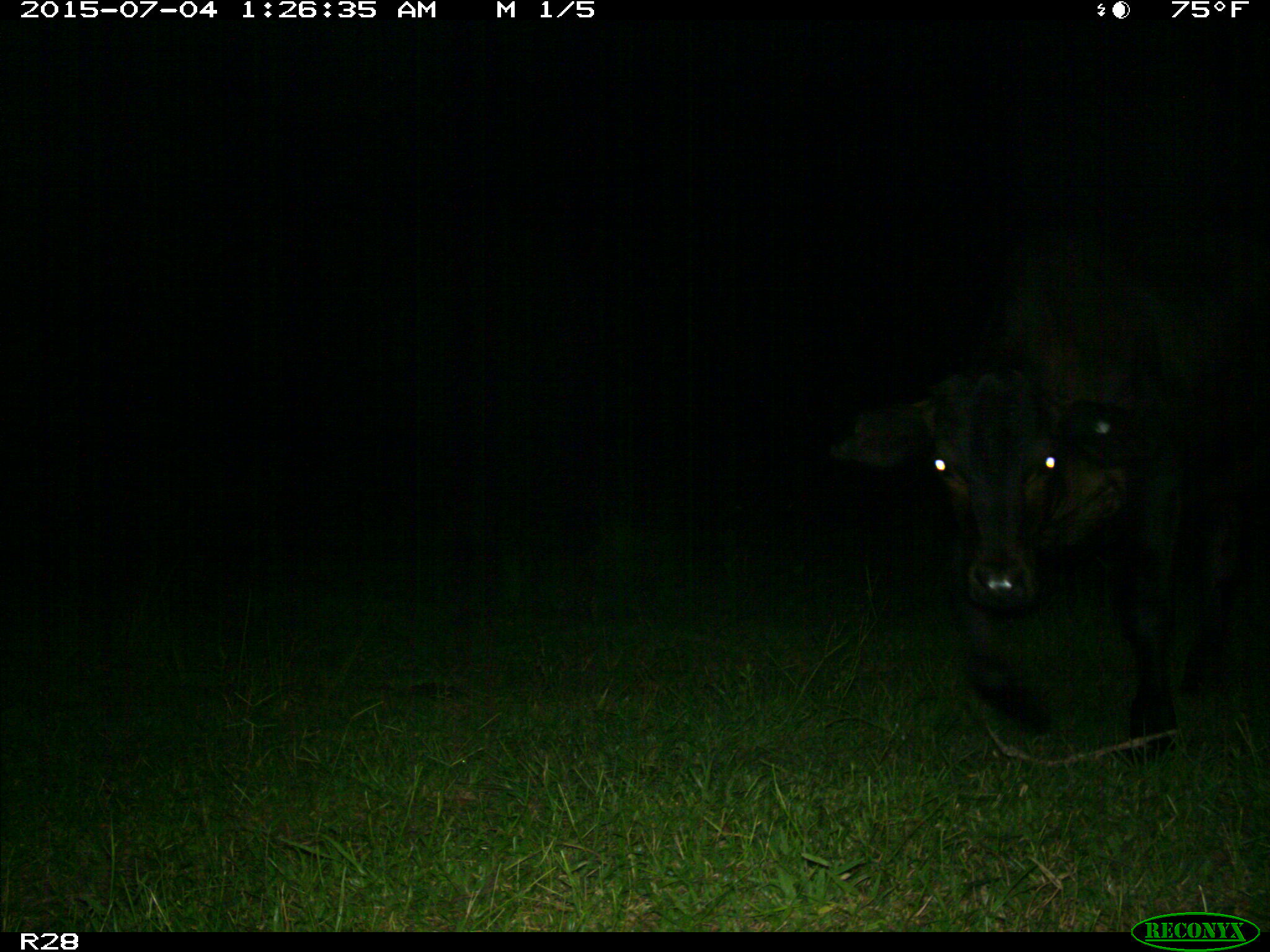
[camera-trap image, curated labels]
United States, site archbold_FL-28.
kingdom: Animalia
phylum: Chordata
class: Mammalia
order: Artiodactyla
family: Bovidae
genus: Bos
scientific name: Bos taurus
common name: domestic cow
Bos taurus (domestic cow).